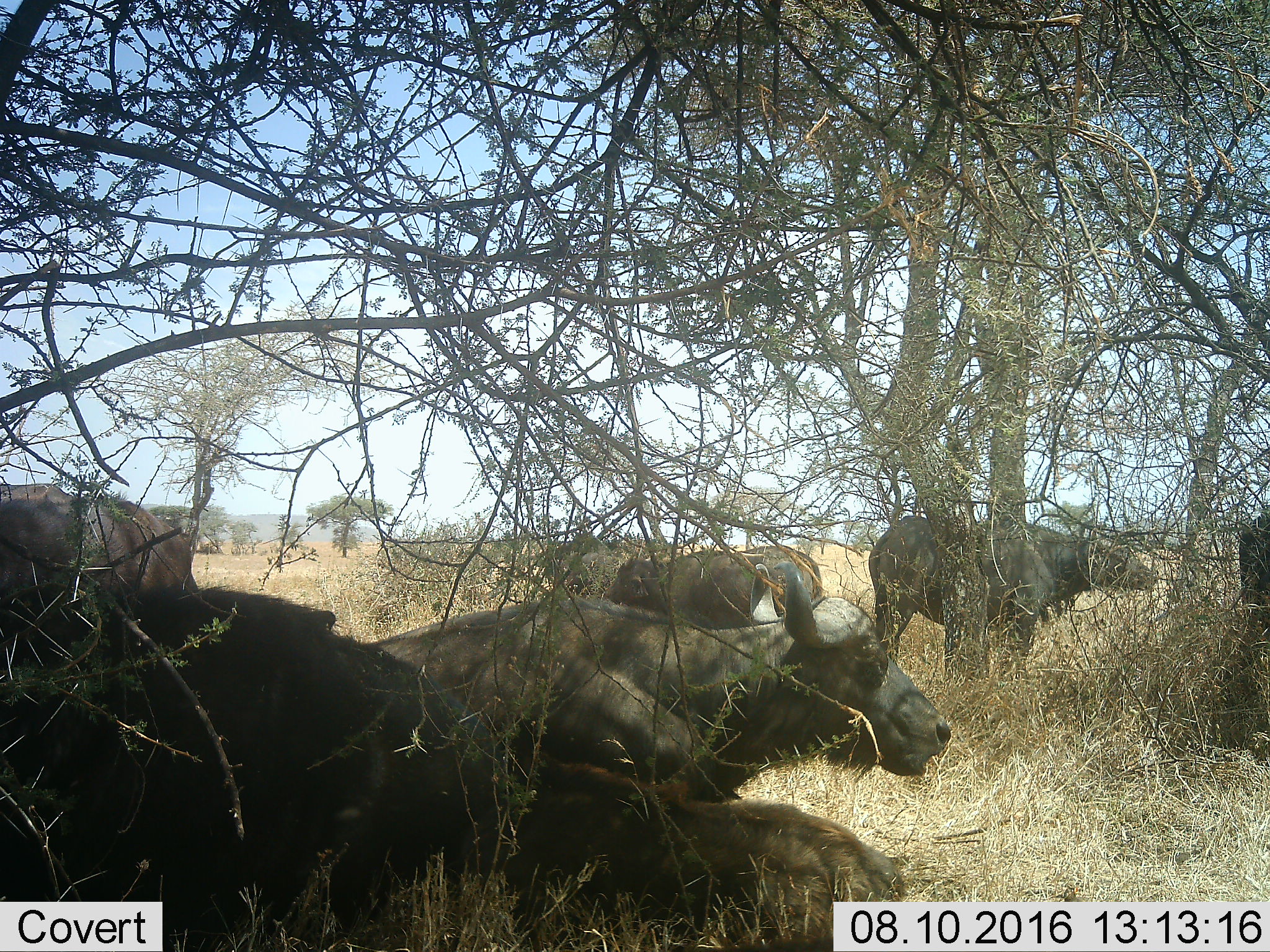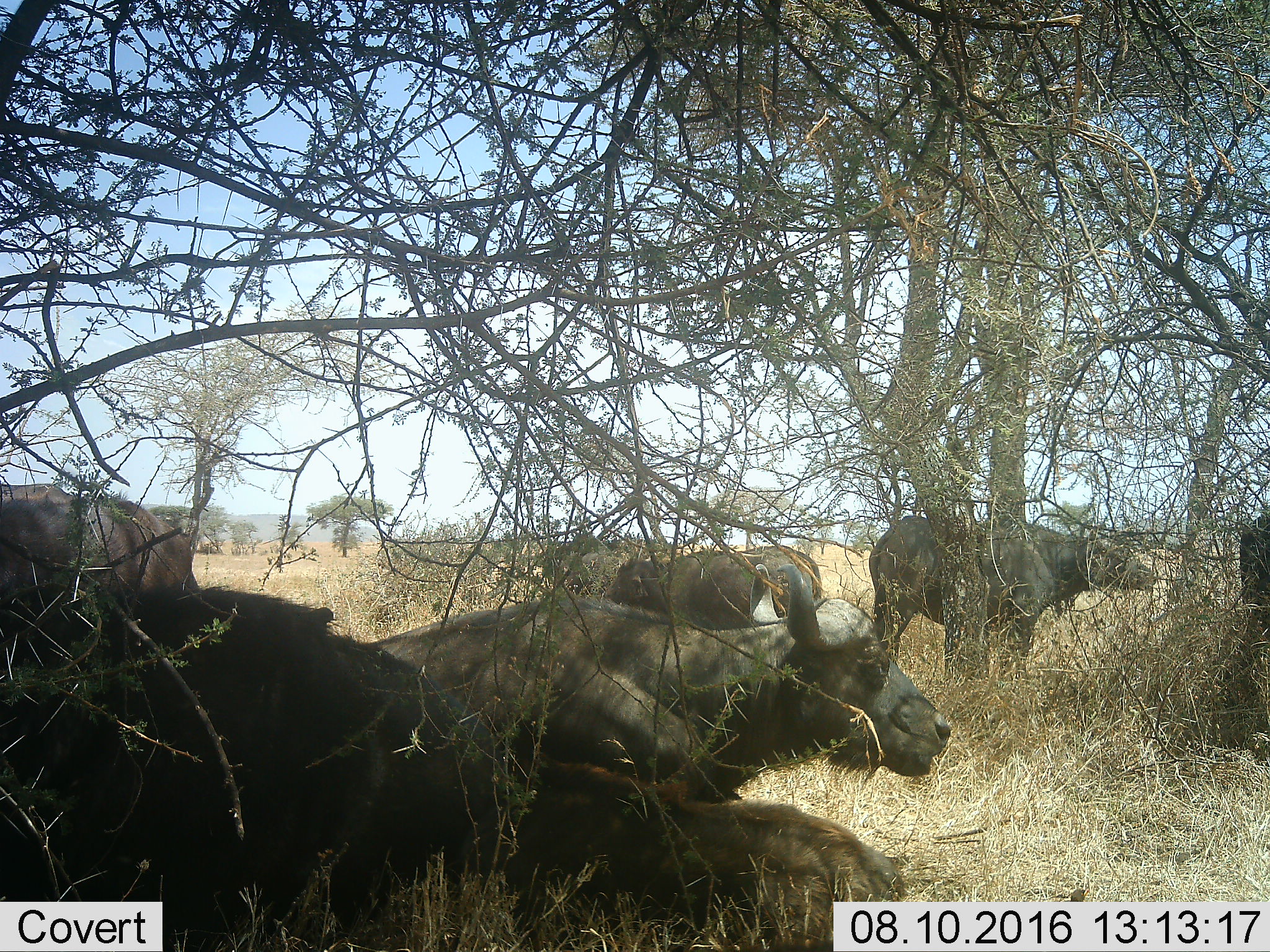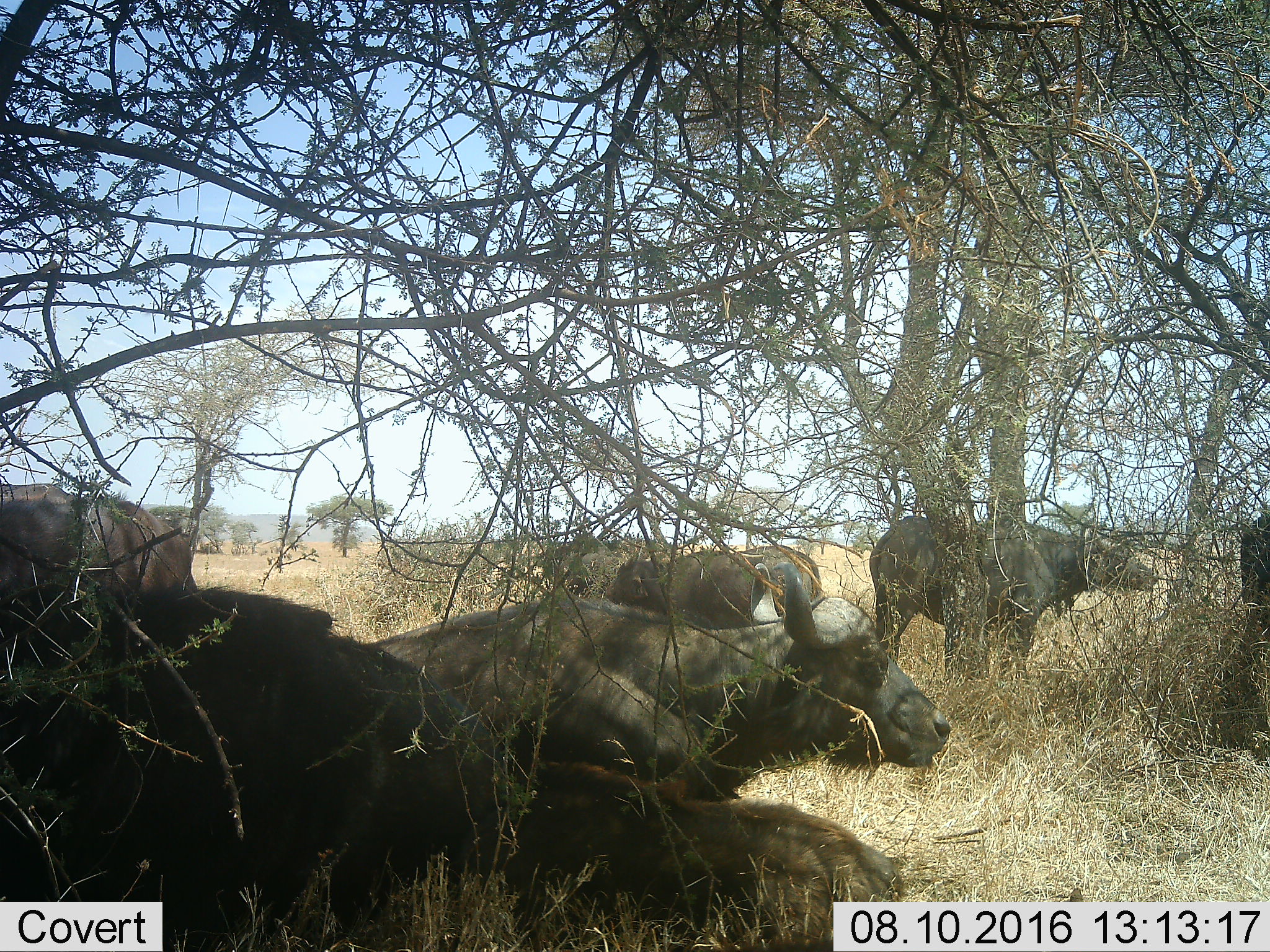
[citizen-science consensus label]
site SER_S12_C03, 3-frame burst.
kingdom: Animalia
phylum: Chordata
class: Mammalia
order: Artiodactyla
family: Bovidae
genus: Syncerus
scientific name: Syncerus caffer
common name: african buffalo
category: buffalo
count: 7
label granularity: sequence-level